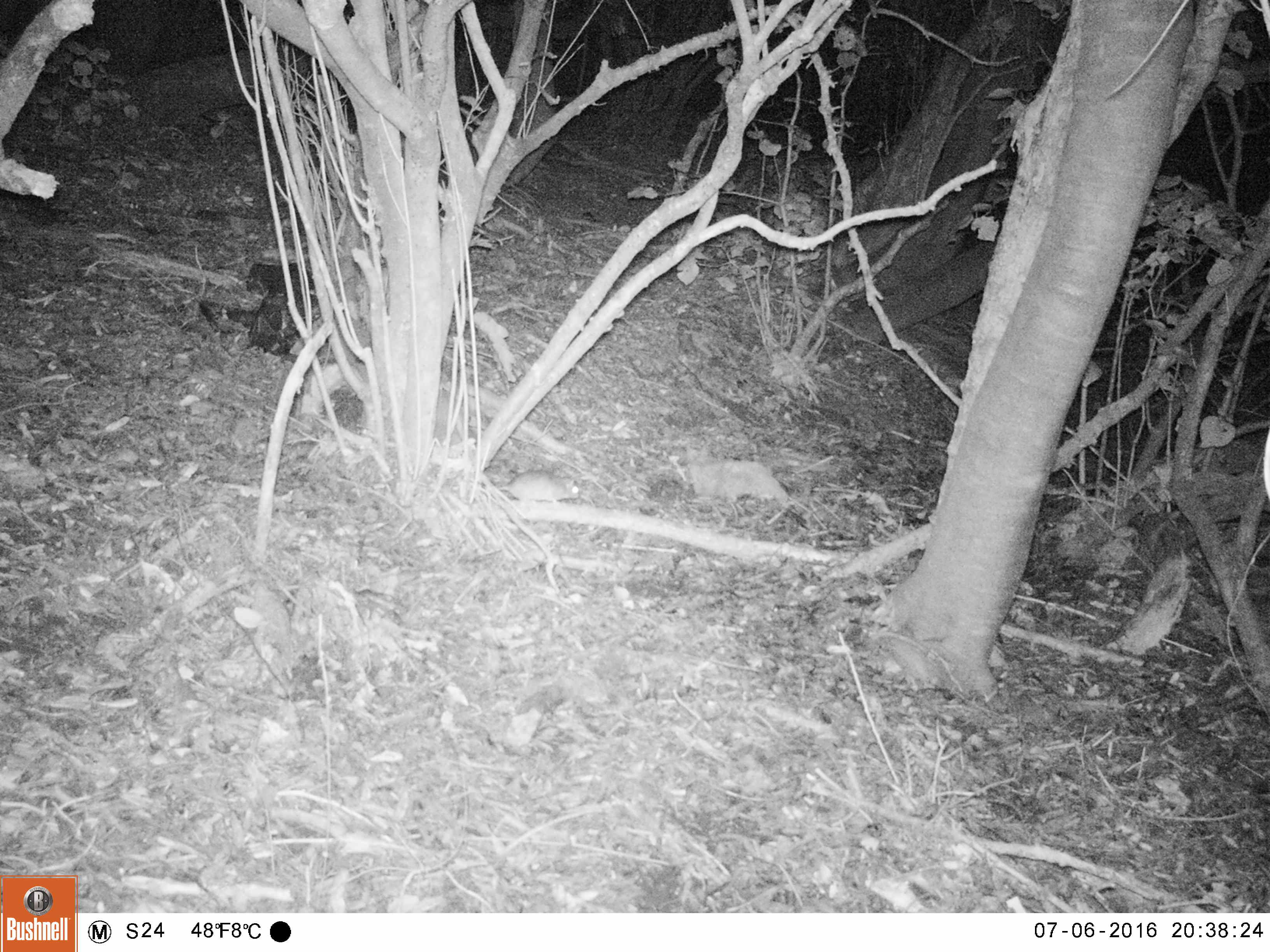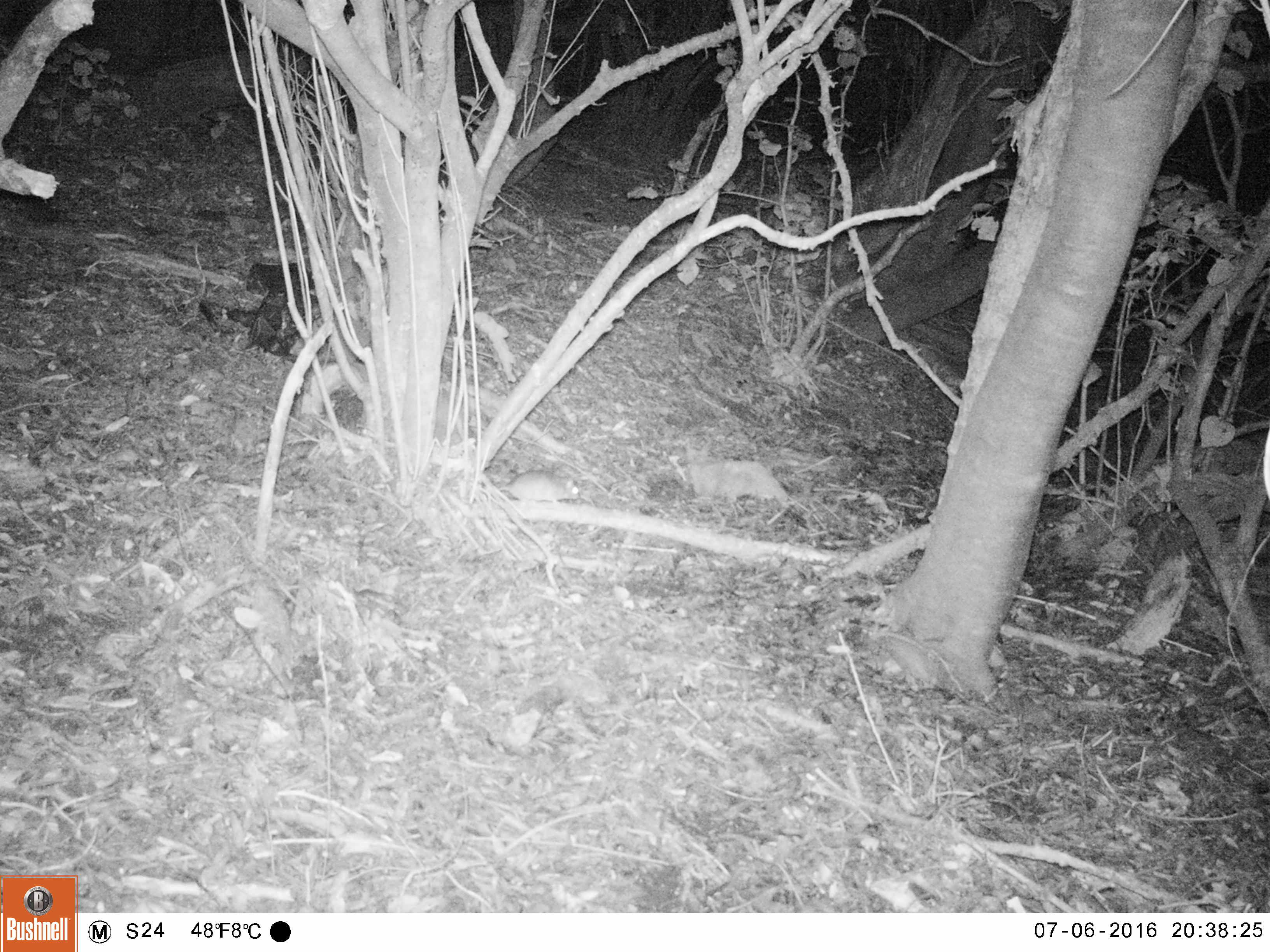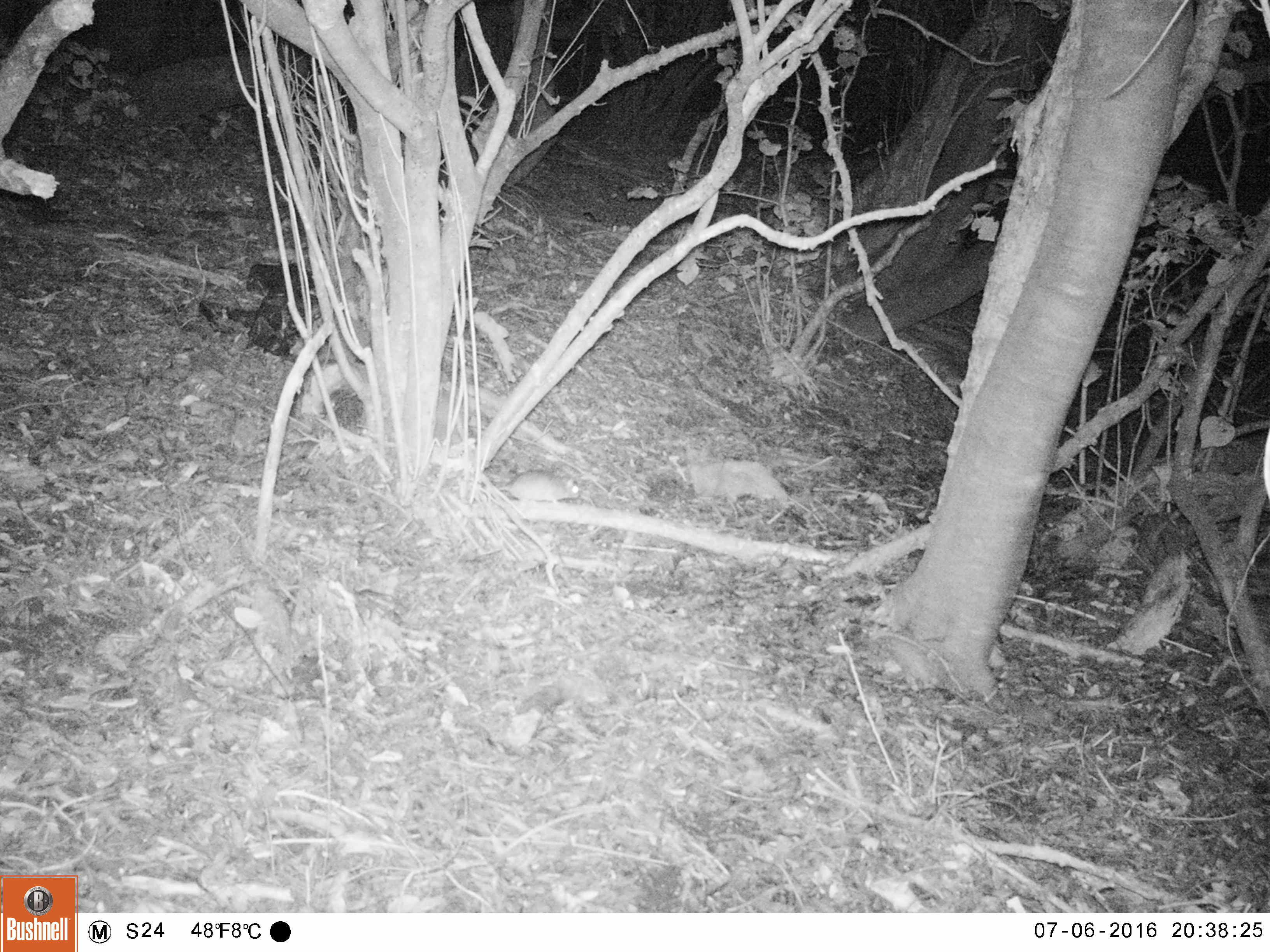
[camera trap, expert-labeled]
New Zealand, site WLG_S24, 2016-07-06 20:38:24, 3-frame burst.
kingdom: Animalia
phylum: Chordata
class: Mammalia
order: Rodentia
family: Muridae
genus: Rattus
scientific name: Rattus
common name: rat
Rat (Rattus).